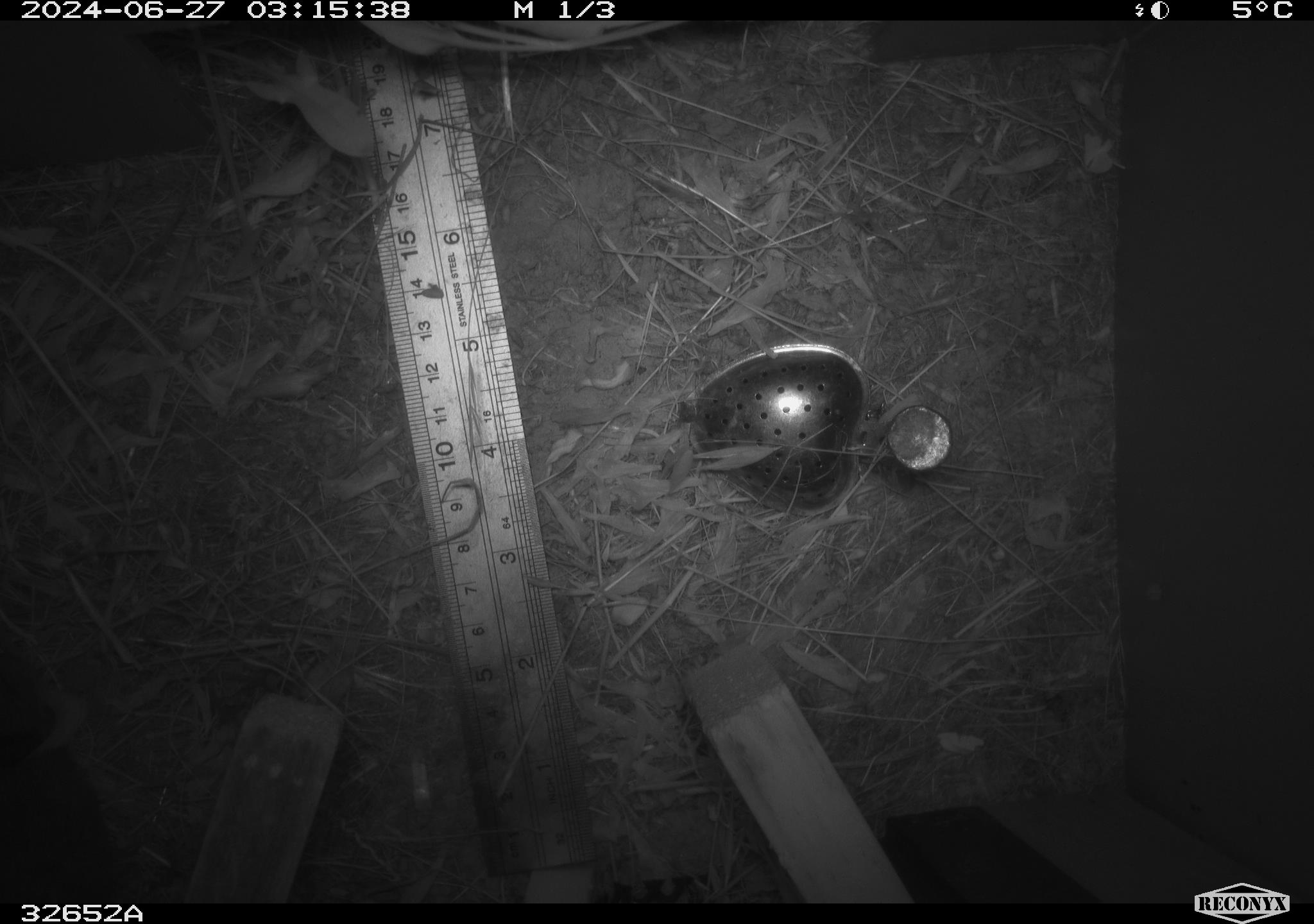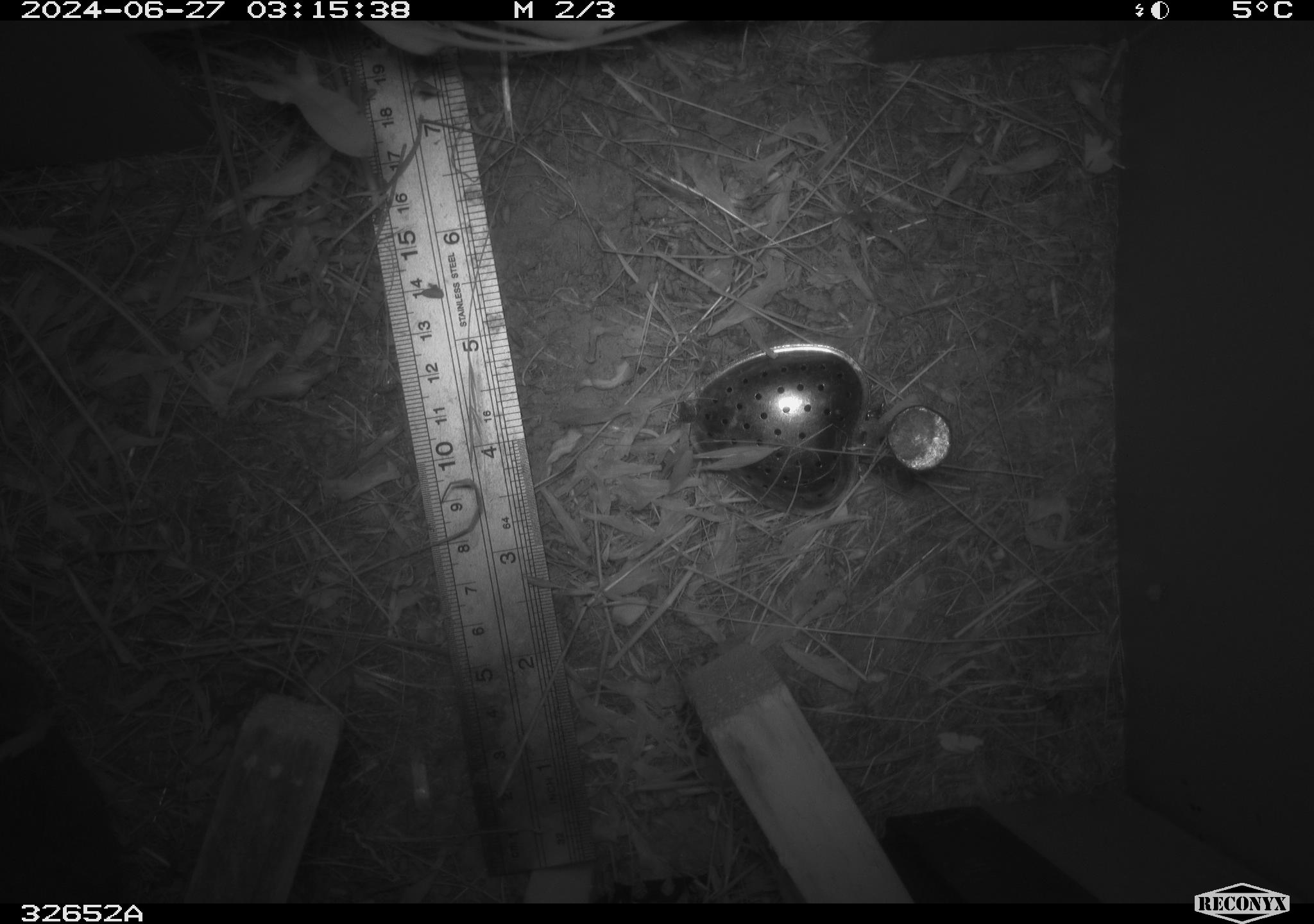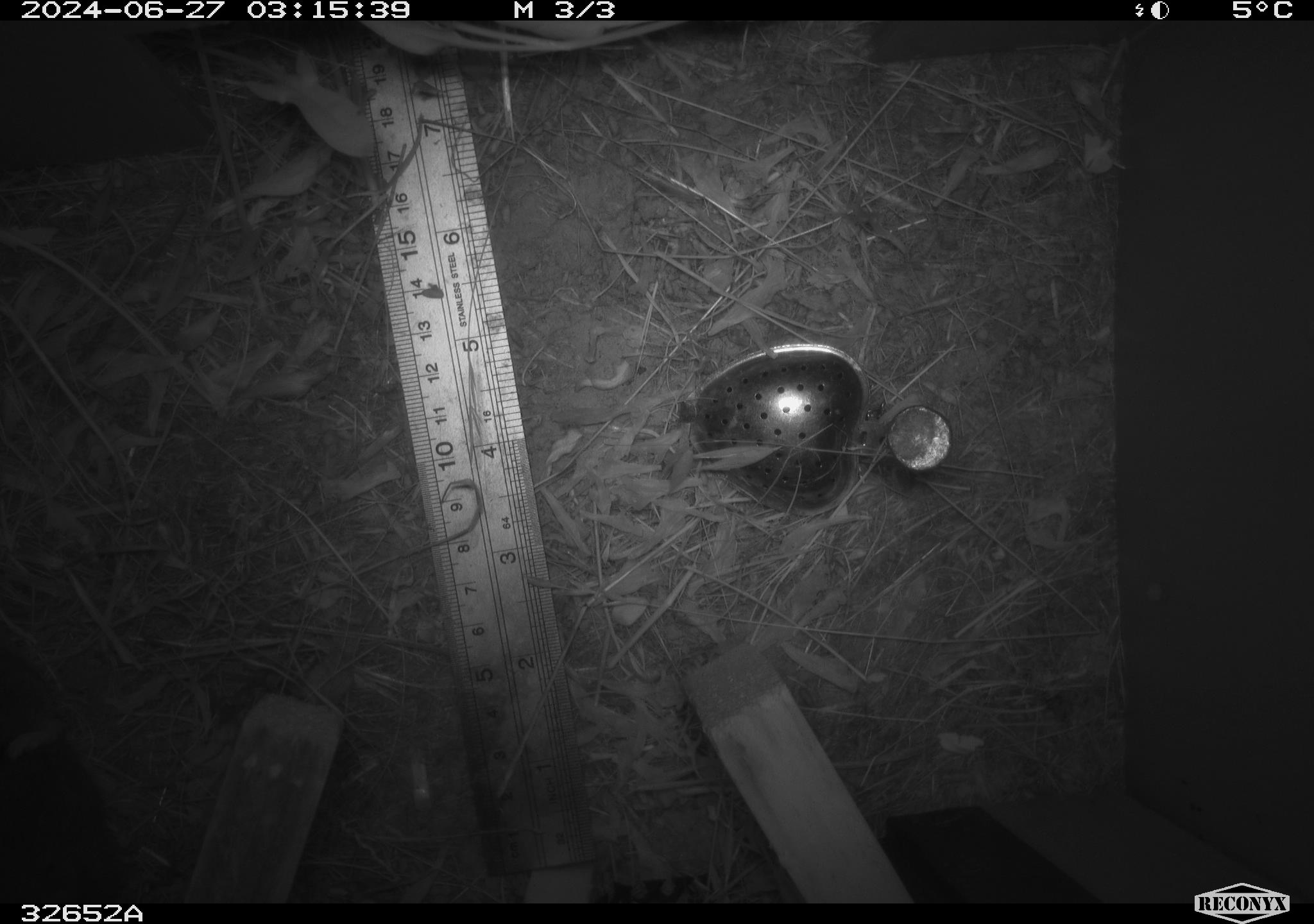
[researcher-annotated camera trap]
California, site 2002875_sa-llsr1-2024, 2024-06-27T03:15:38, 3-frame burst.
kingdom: Animalia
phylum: Chordata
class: Mammalia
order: Rodentia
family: Cricetidae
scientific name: Arvicolinae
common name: voles, lemmings, and muskrats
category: arvicolinae subfamily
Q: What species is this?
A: Arvicolinae subfamily (voles, lemmings, and muskrats) (Arvicolinae).